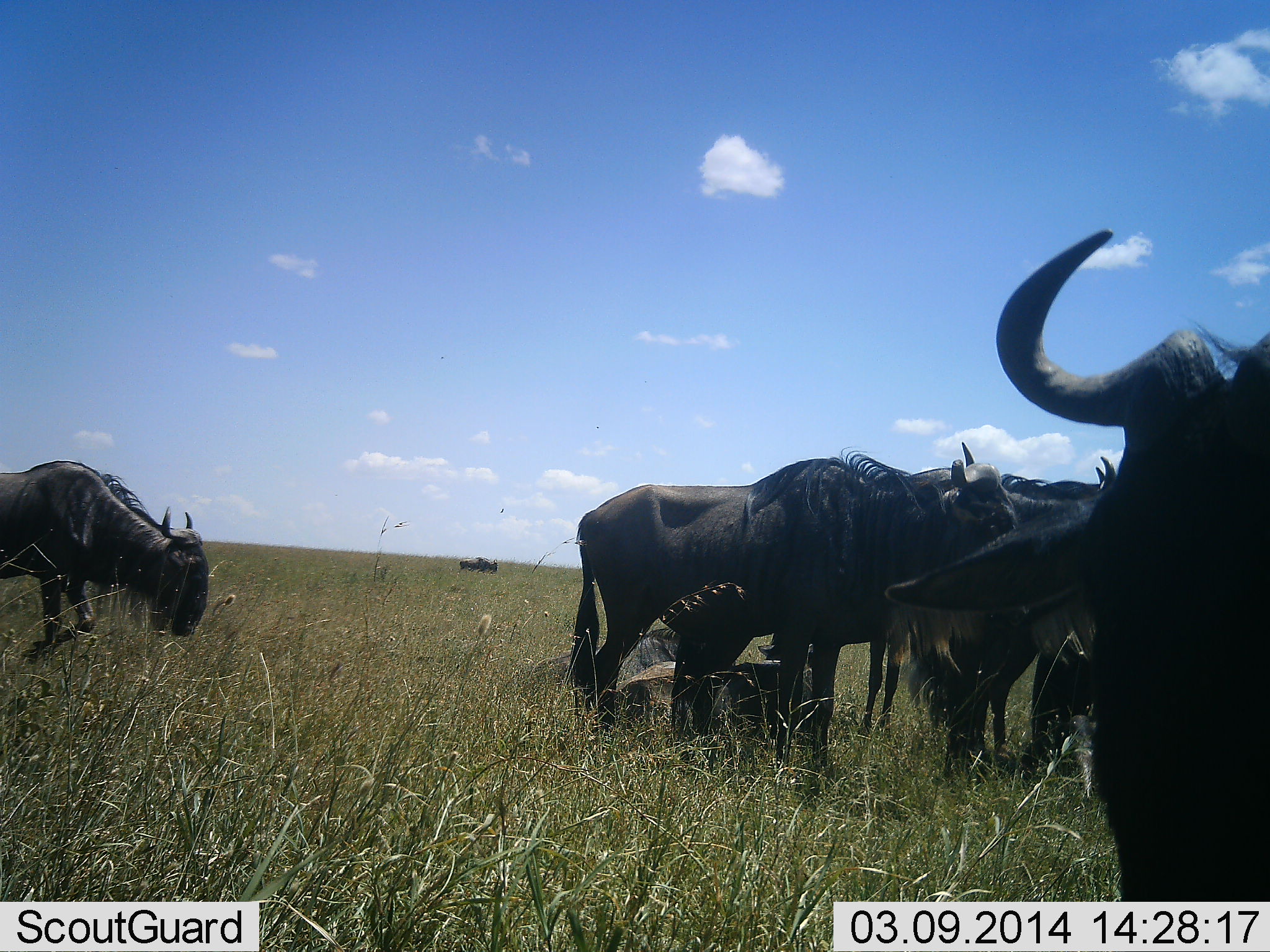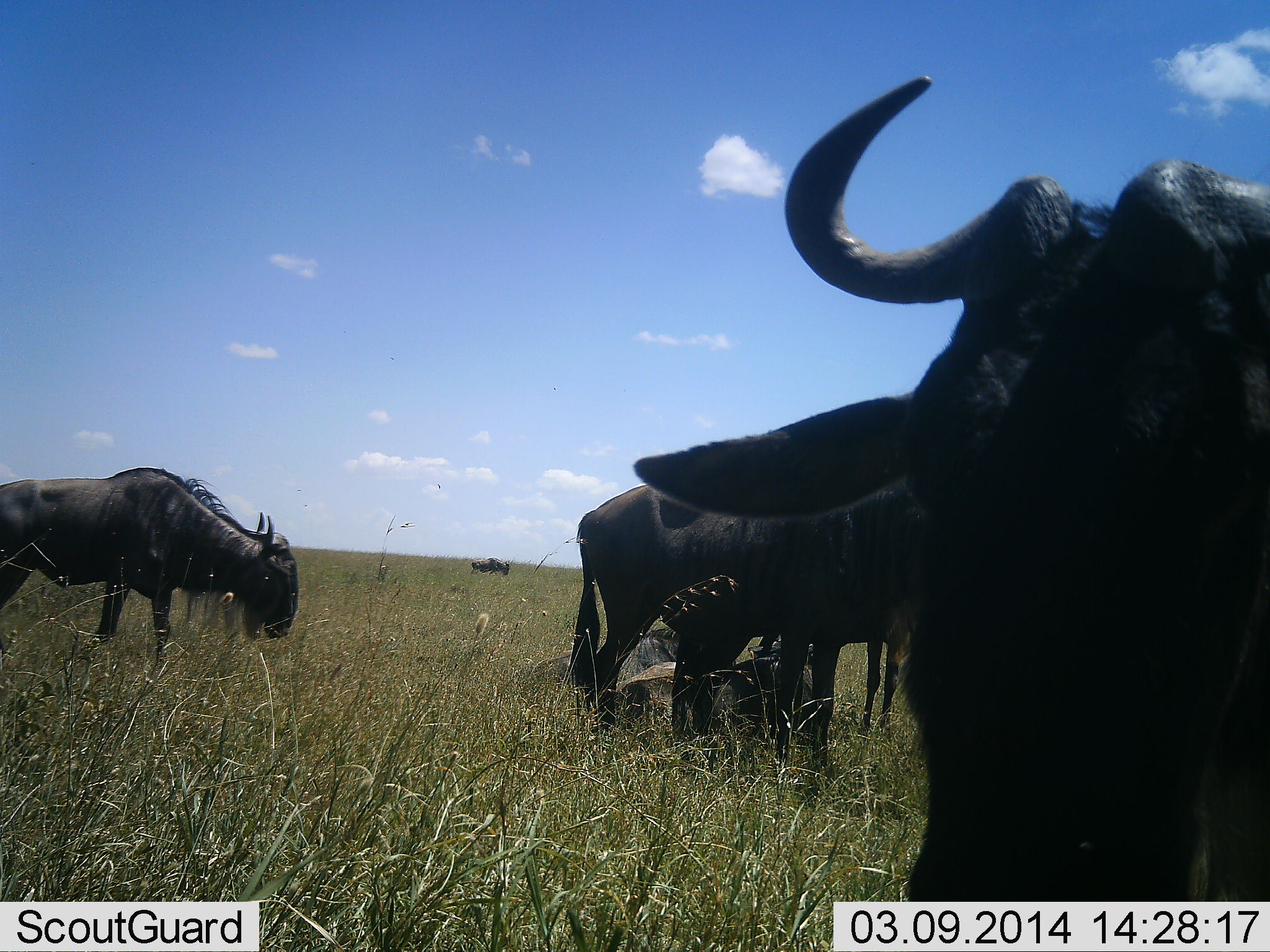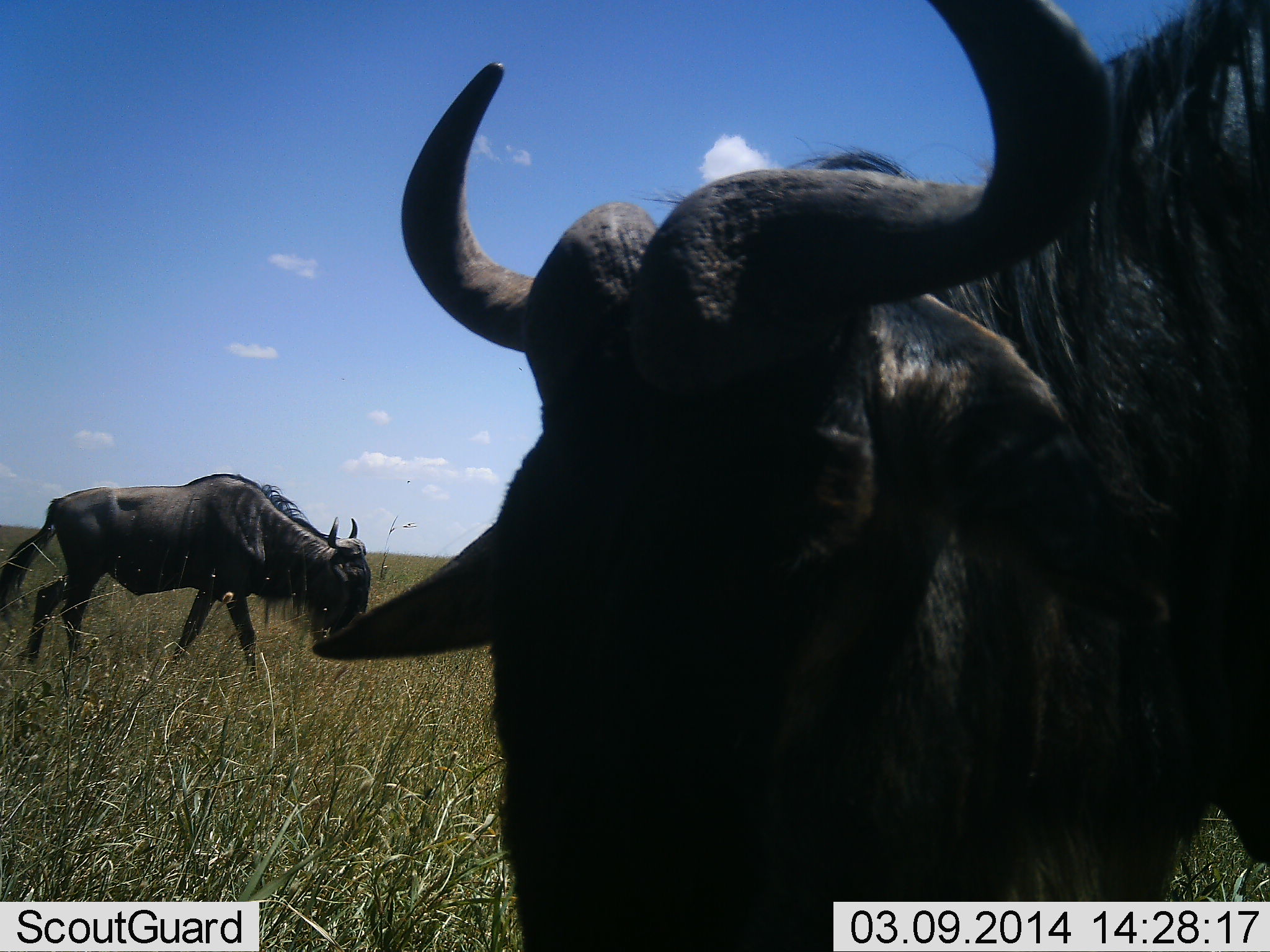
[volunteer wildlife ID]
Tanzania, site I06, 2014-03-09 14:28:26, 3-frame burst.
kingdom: Animalia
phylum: Chordata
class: Mammalia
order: Artiodactyla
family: Bovidae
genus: Connochaetes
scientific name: Connochaetes taurinus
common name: blue wildebeest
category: wildebeest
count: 7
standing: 91%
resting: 64%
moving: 55%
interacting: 0%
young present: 18%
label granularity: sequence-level